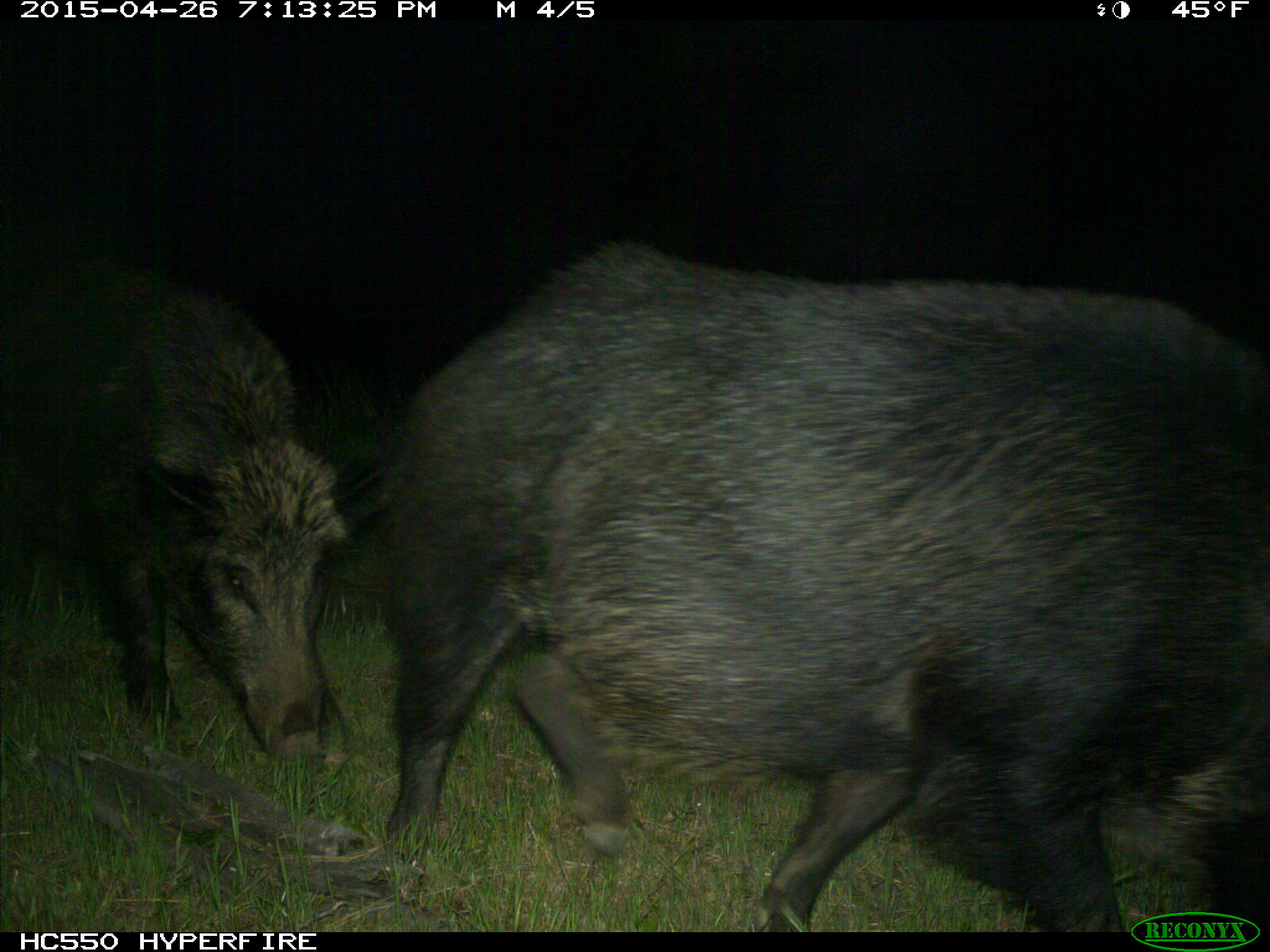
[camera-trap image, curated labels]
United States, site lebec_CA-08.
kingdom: Animalia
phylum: Chordata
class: Mammalia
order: Artiodactyla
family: Suidae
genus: Sus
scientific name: Sus scrofa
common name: wild boar